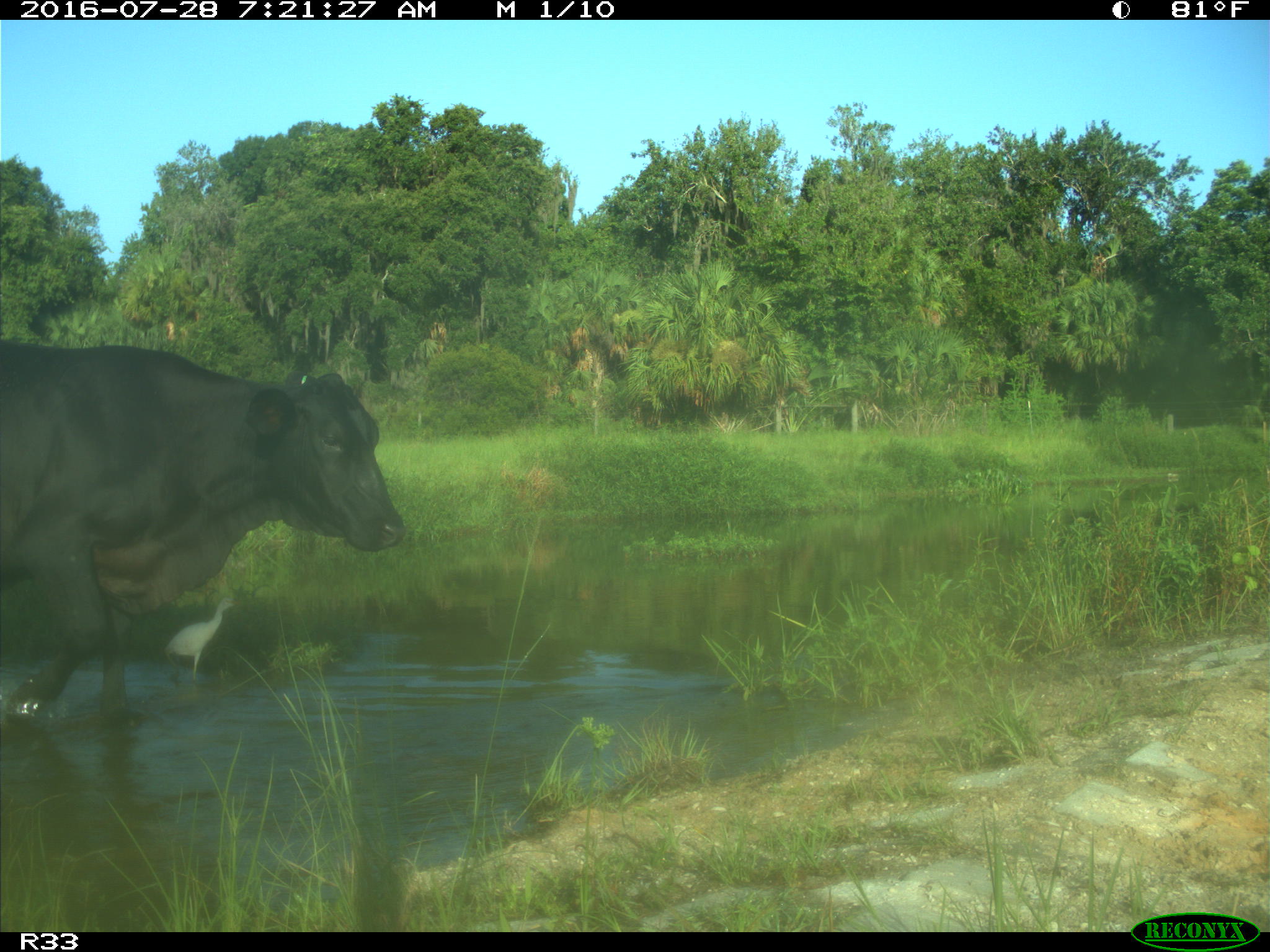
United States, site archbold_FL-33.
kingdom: Animalia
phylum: Chordata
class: Mammalia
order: Artiodactyla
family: Bovidae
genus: Bos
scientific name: Bos taurus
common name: domestic cow